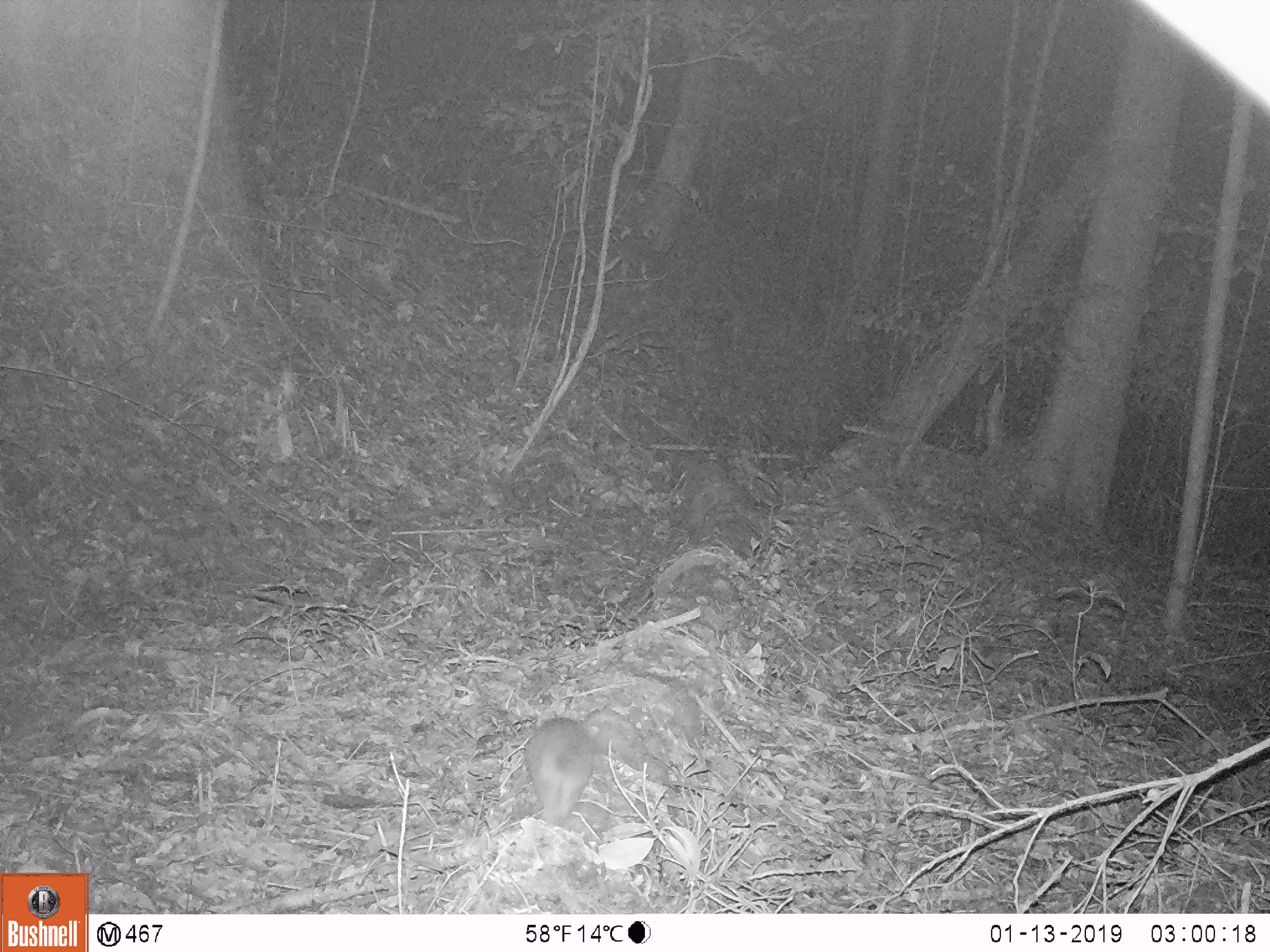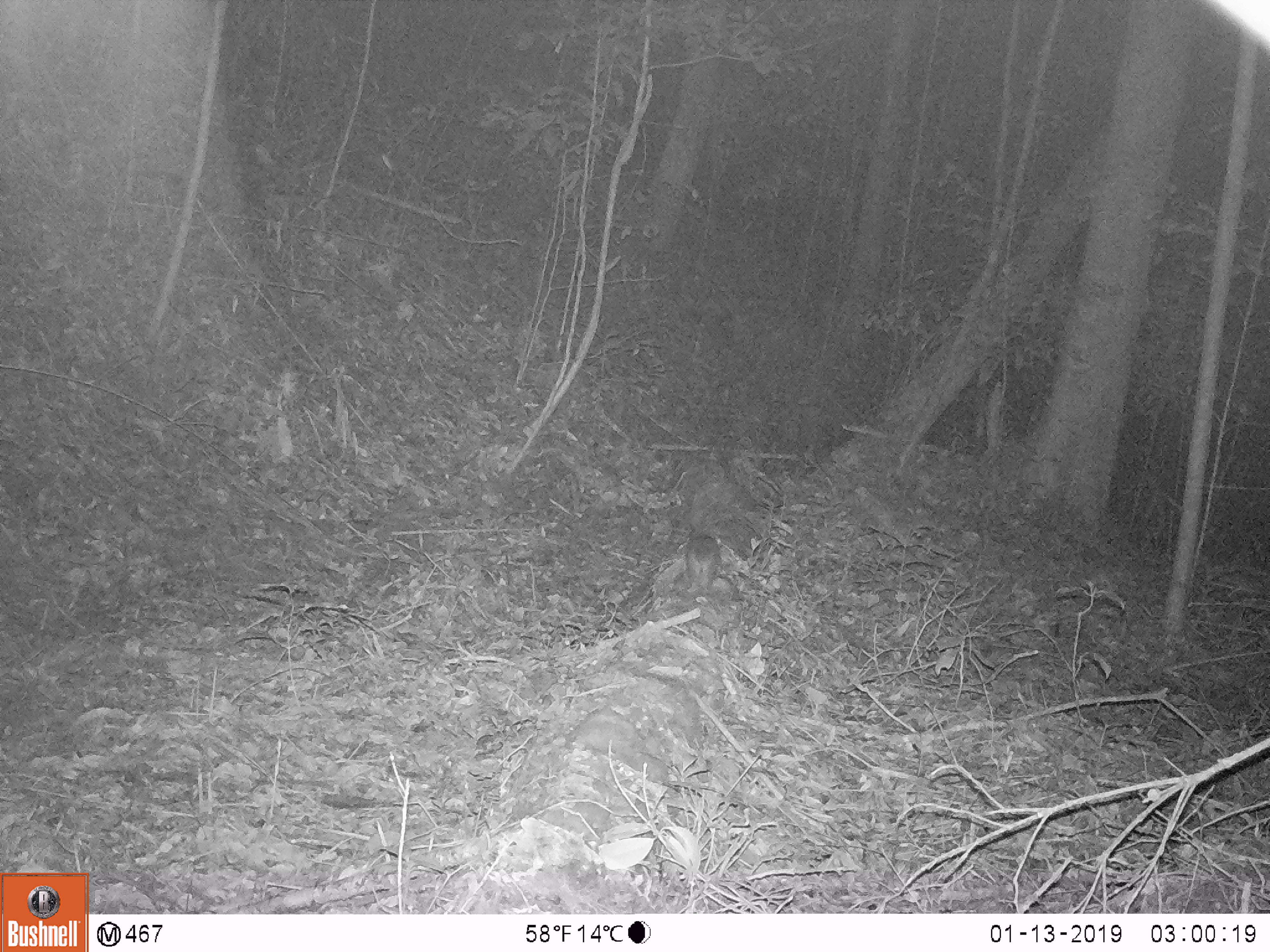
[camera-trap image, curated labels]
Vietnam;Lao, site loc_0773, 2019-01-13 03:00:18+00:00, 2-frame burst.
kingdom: Animalia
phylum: Chordata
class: Mammalia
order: Carnivora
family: Mustelidae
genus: Melogale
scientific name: Melogale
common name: ferret badger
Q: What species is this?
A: Ferret badger (Melogale).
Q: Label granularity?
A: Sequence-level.